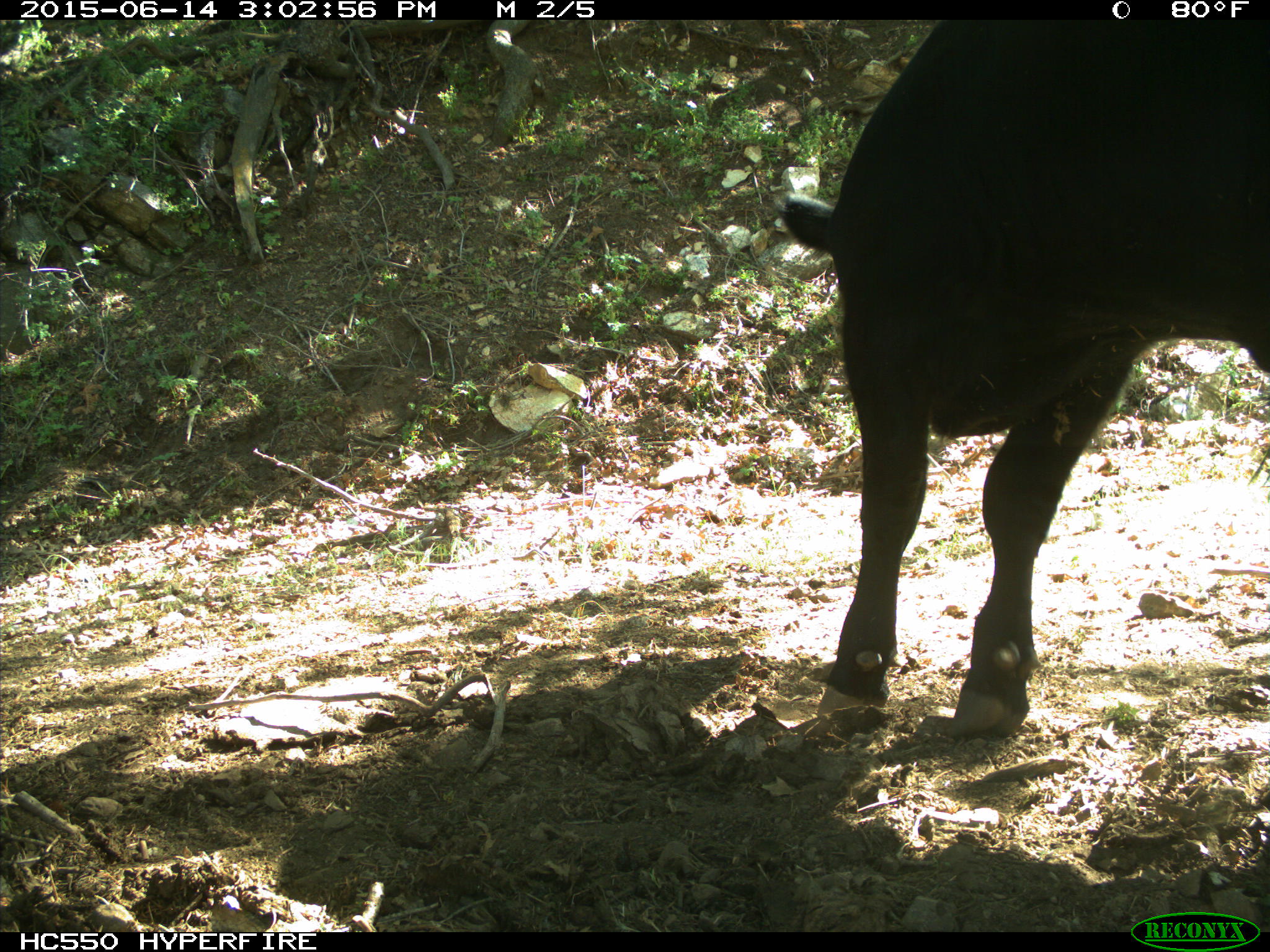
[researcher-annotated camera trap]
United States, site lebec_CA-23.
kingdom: Animalia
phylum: Chordata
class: Mammalia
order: Artiodactyla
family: Bovidae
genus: Bos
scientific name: Bos taurus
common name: domestic cow